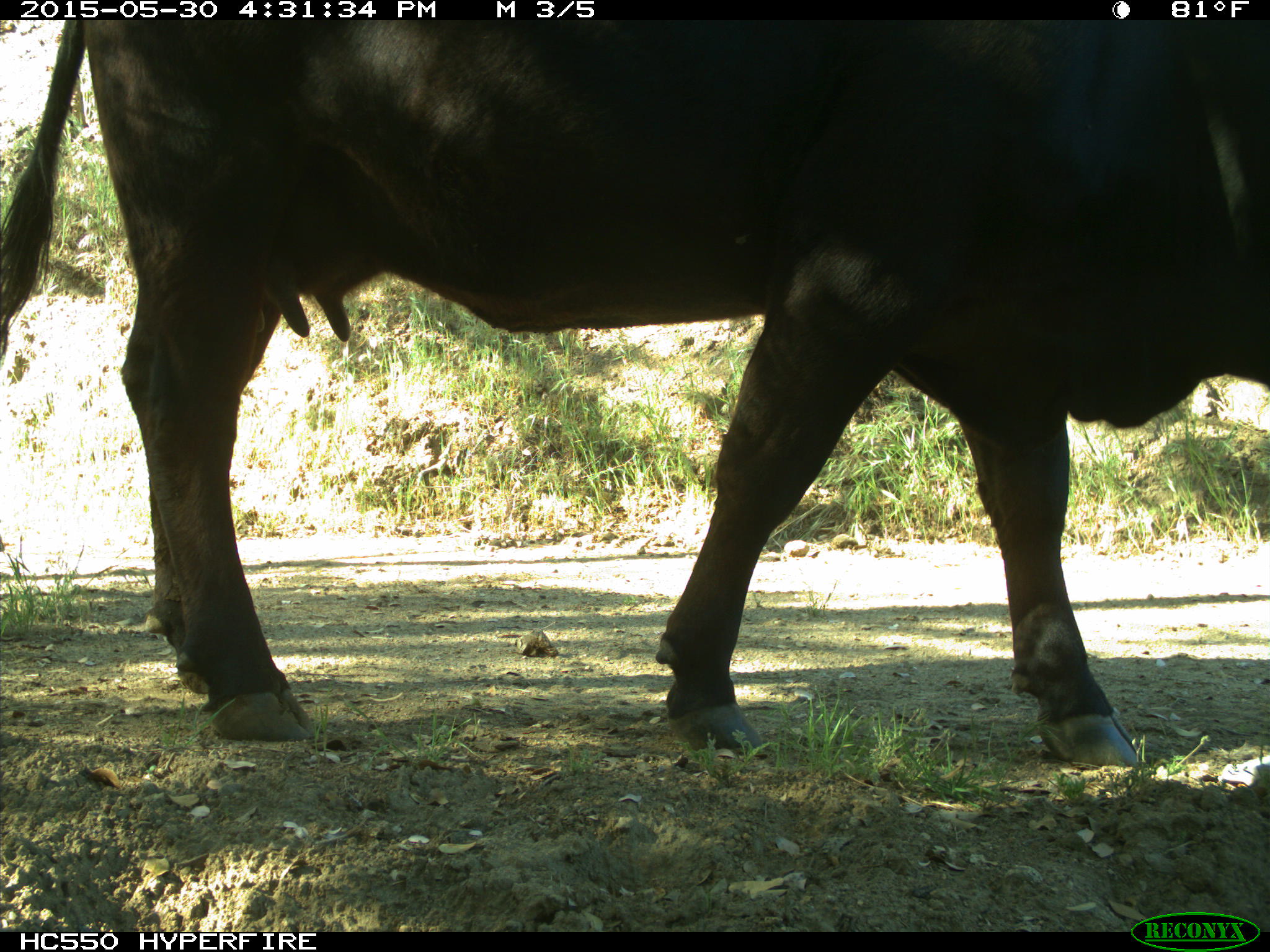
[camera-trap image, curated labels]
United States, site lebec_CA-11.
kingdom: Animalia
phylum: Chordata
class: Mammalia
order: Artiodactyla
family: Bovidae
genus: Bos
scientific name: Bos taurus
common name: domestic cow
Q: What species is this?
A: Bos taurus (domestic cow).